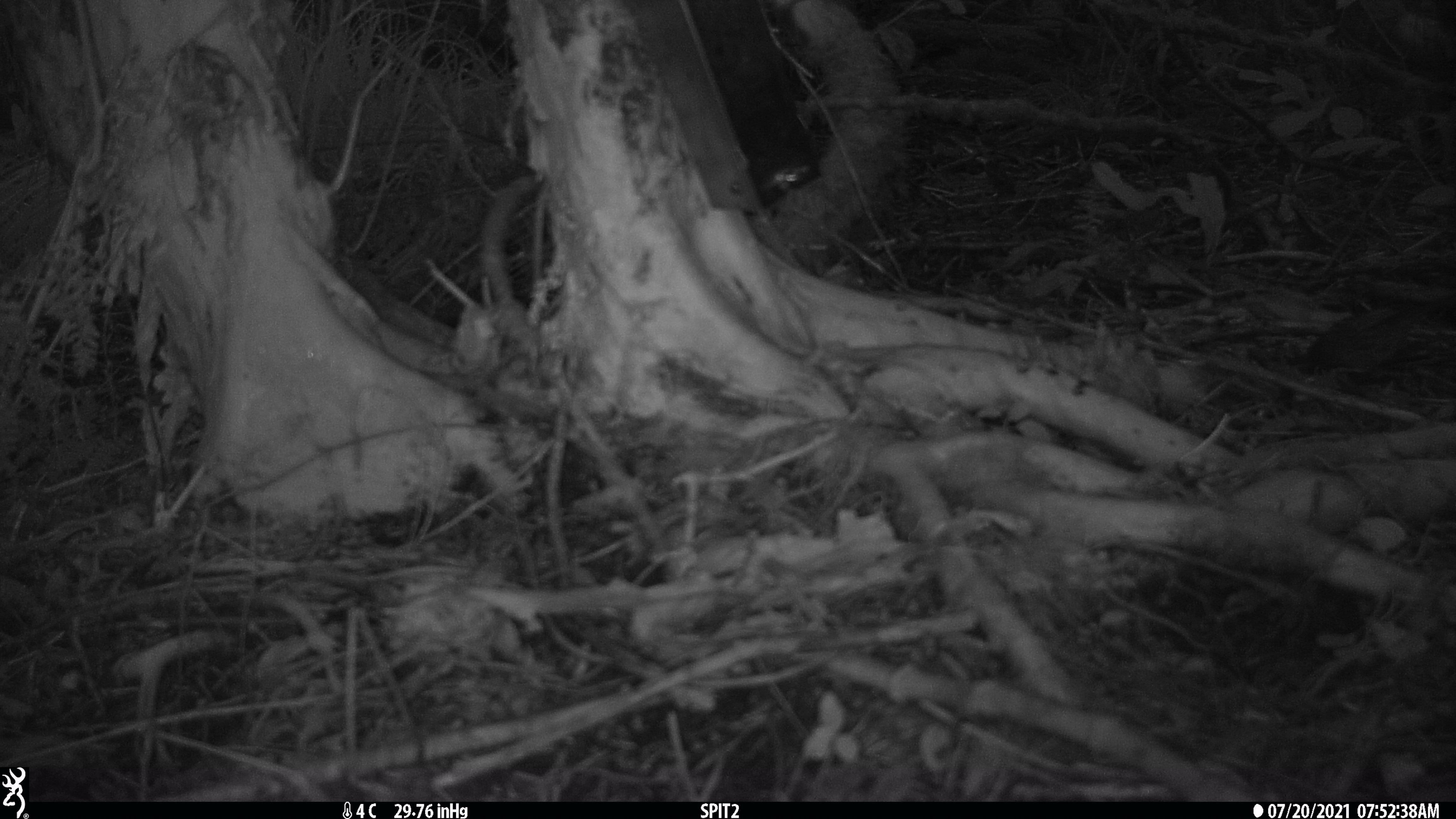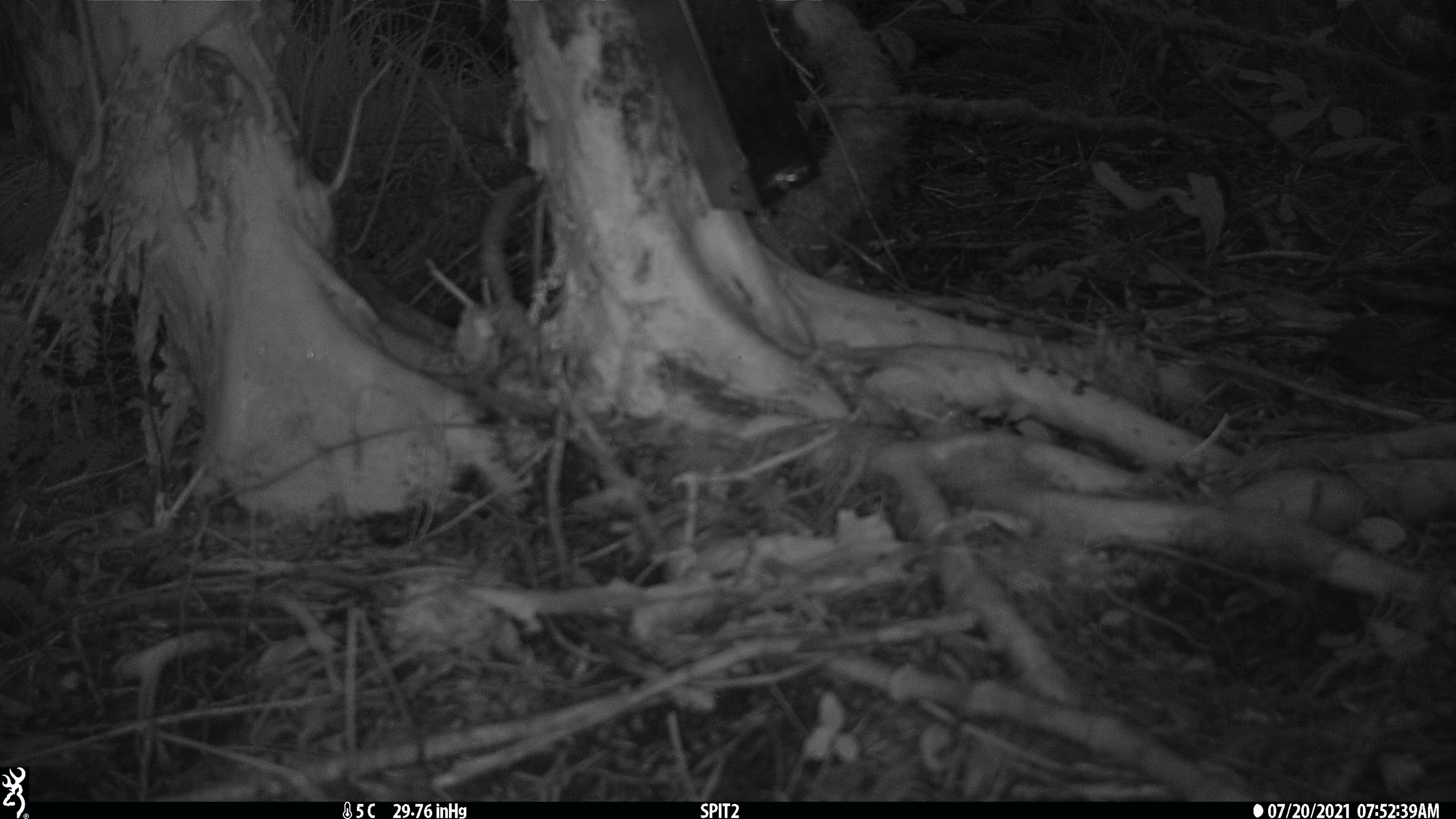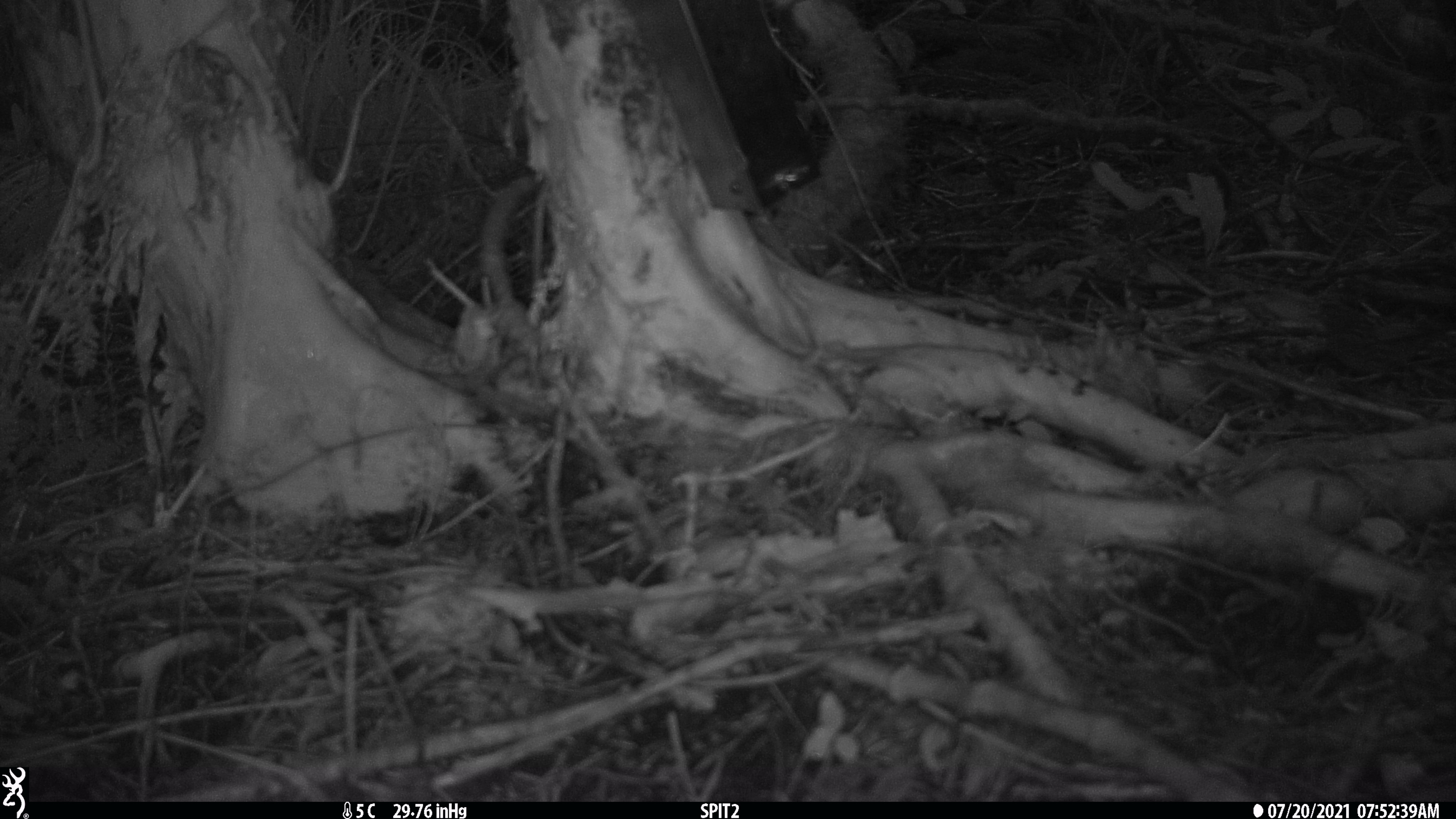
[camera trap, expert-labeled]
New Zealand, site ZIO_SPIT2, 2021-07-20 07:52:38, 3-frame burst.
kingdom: Animalia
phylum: Chordata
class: Mammalia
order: Rodentia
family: Muridae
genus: Rattus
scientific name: Rattus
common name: rat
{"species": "rat (Rattus)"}